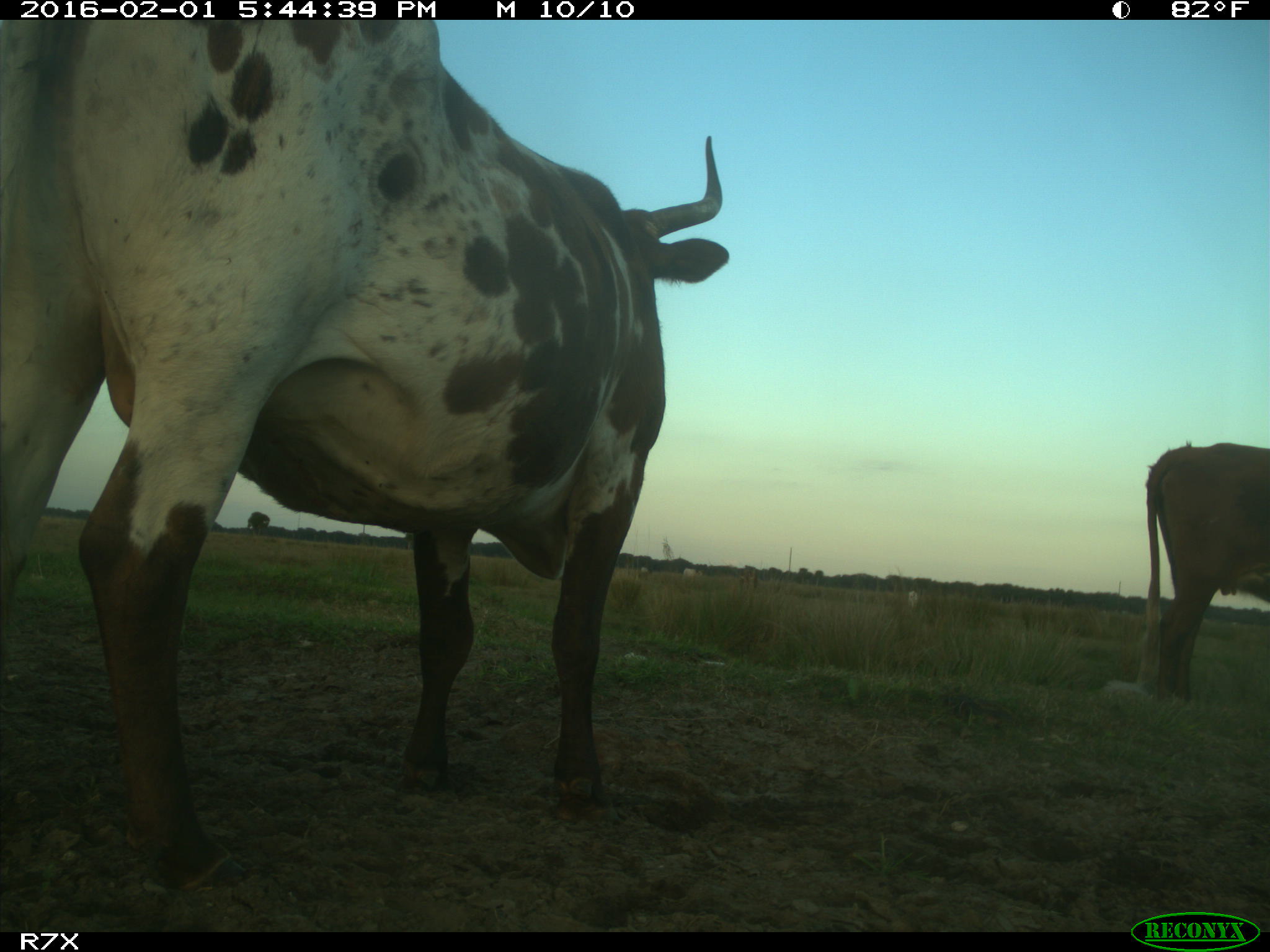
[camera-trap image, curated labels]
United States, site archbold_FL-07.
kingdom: Animalia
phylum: Chordata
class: Mammalia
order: Artiodactyla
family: Bovidae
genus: Bos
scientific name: Bos taurus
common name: domestic cow